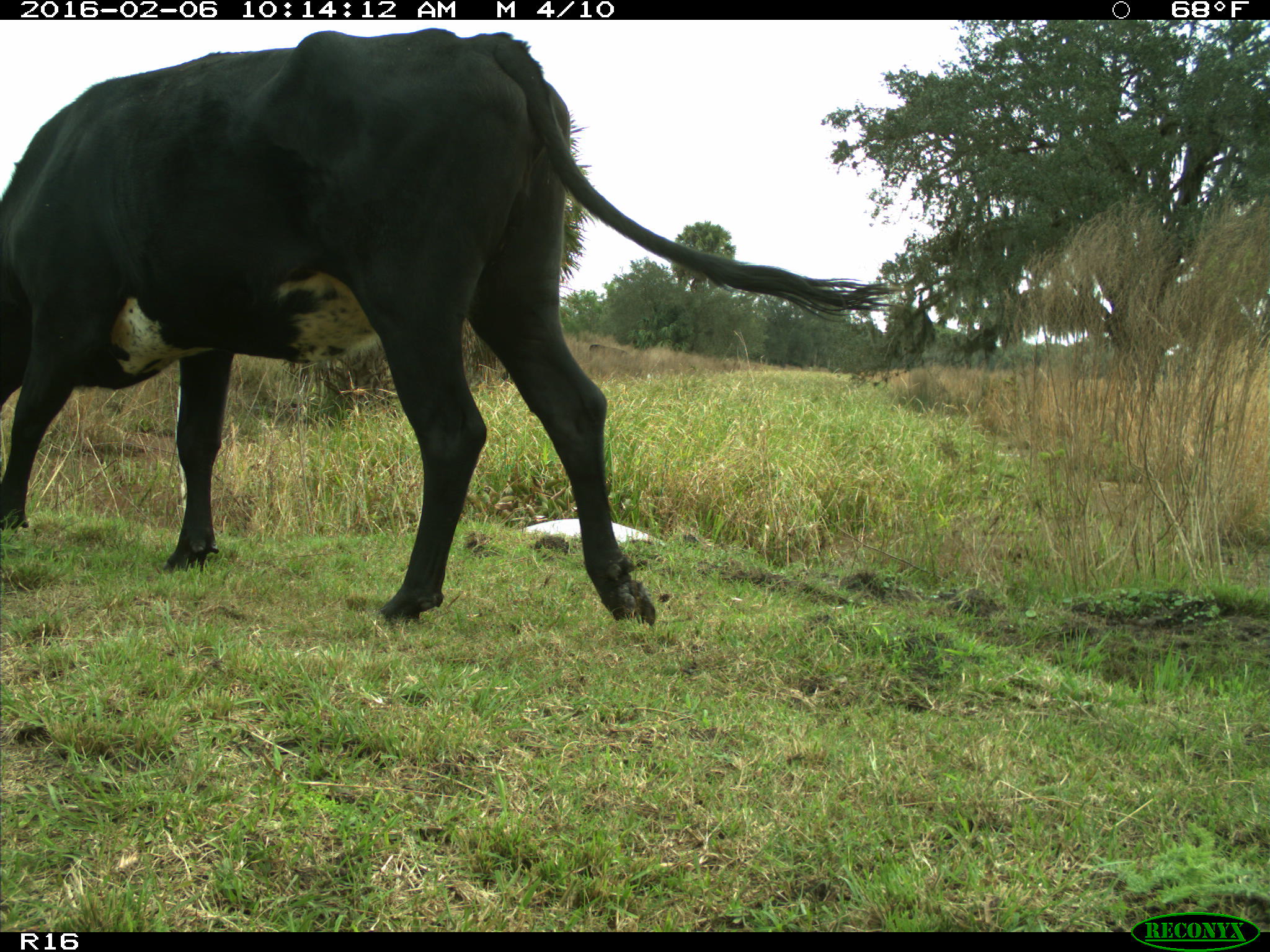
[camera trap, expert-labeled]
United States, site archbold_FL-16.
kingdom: Animalia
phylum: Chordata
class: Mammalia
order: Artiodactyla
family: Bovidae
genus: Bos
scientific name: Bos taurus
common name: domestic cow